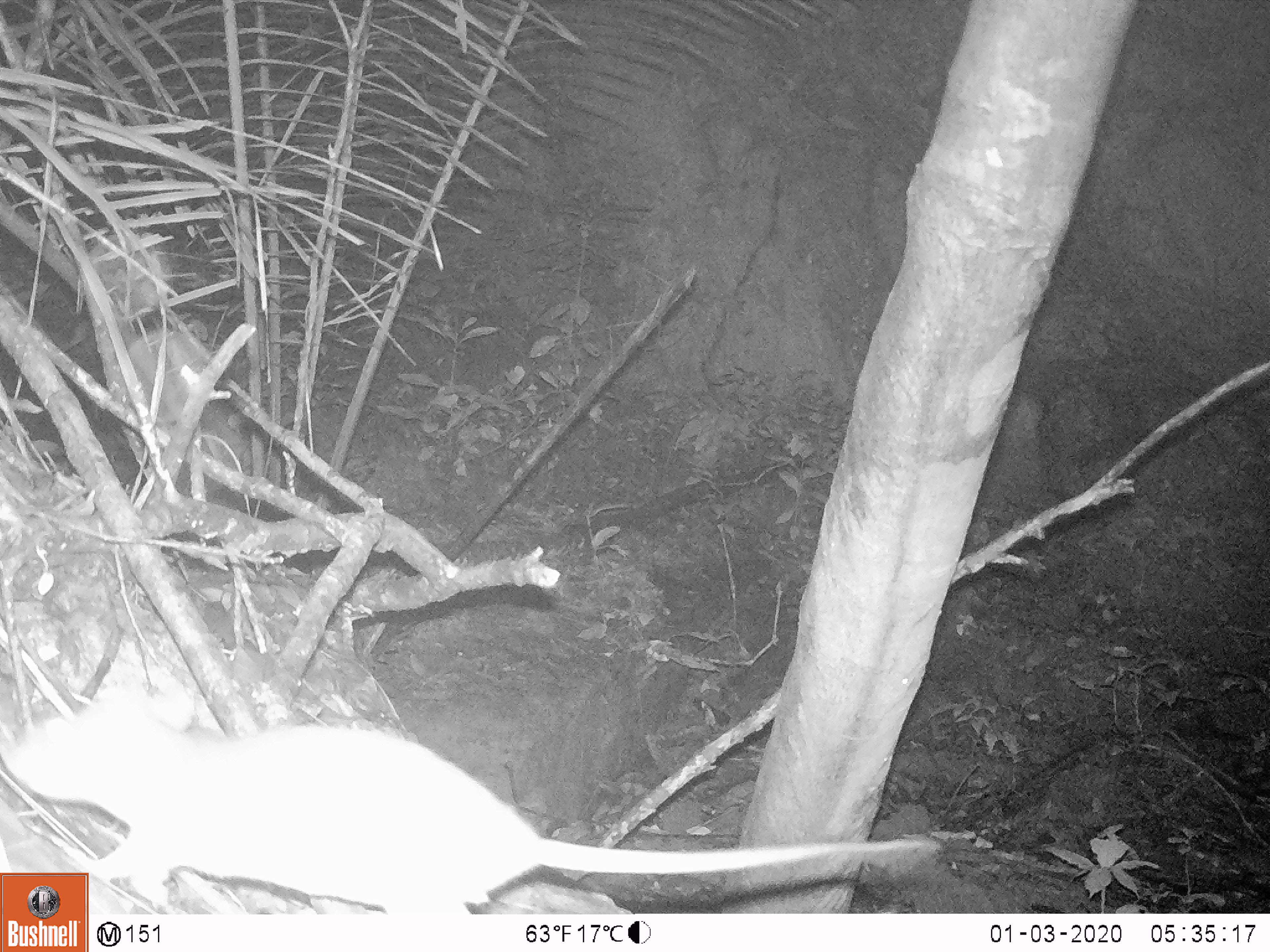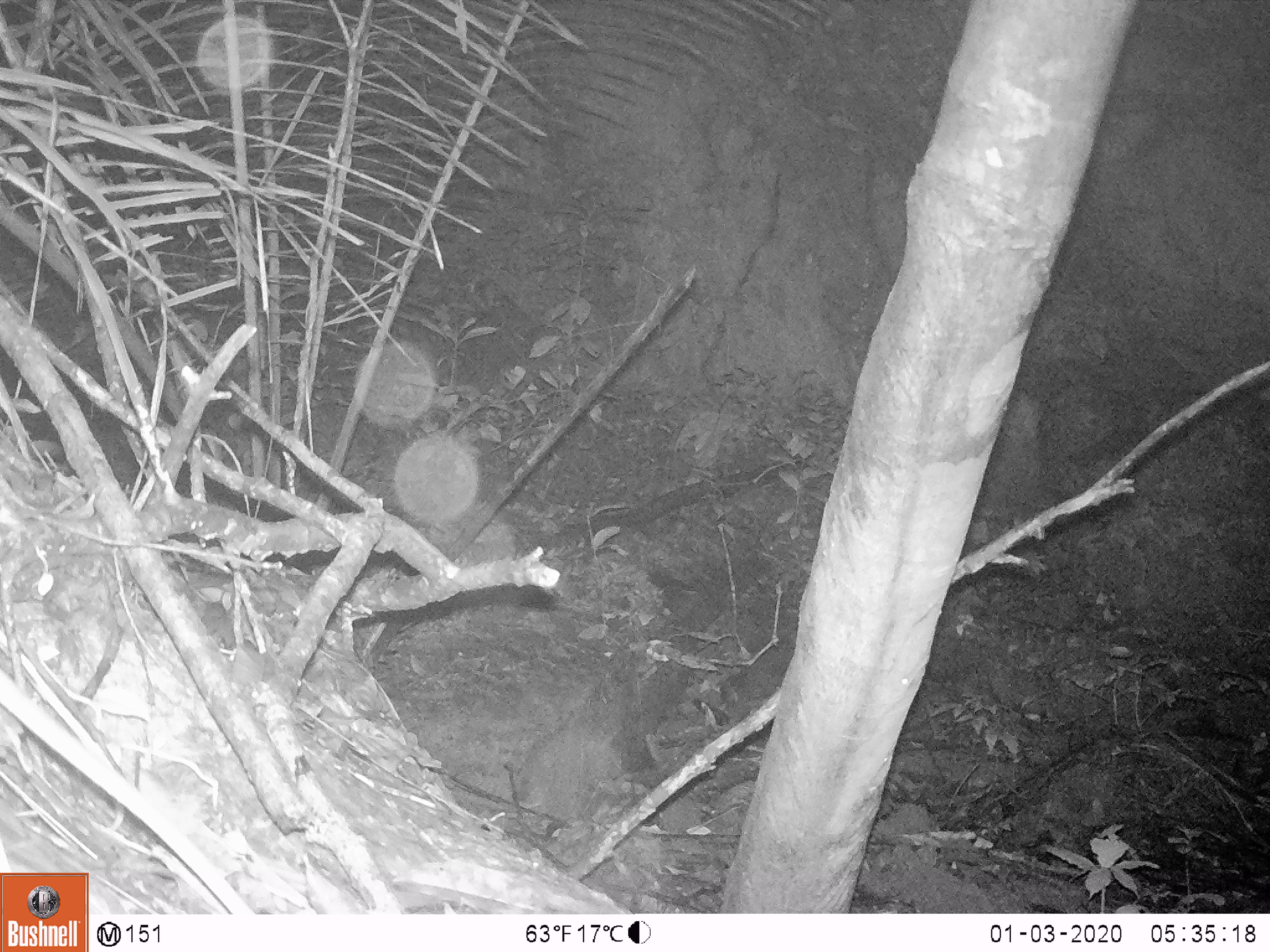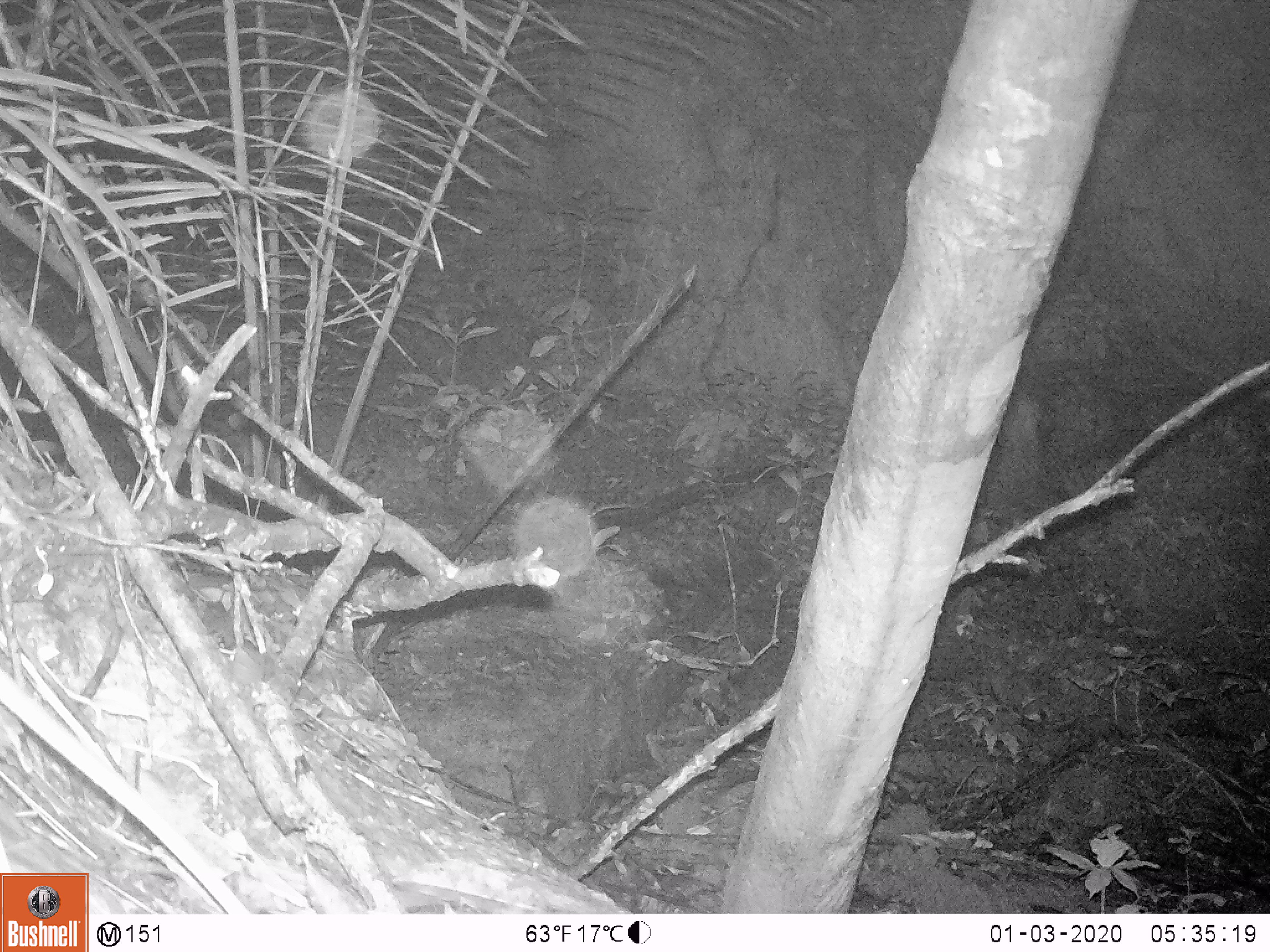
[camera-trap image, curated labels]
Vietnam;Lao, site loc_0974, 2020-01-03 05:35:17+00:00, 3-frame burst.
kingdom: Animalia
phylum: Chordata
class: Mammalia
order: Rodentia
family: Muridae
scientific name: Muridae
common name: old-world mice and rats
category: unidentified murid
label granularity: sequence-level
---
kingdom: Animalia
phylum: Chordata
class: Mammalia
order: Rodentia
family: Hystricidae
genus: Atherurus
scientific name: Atherurus macrourus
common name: asiatic brush-tailed porcupine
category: asiatic brush tailed porcupine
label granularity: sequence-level